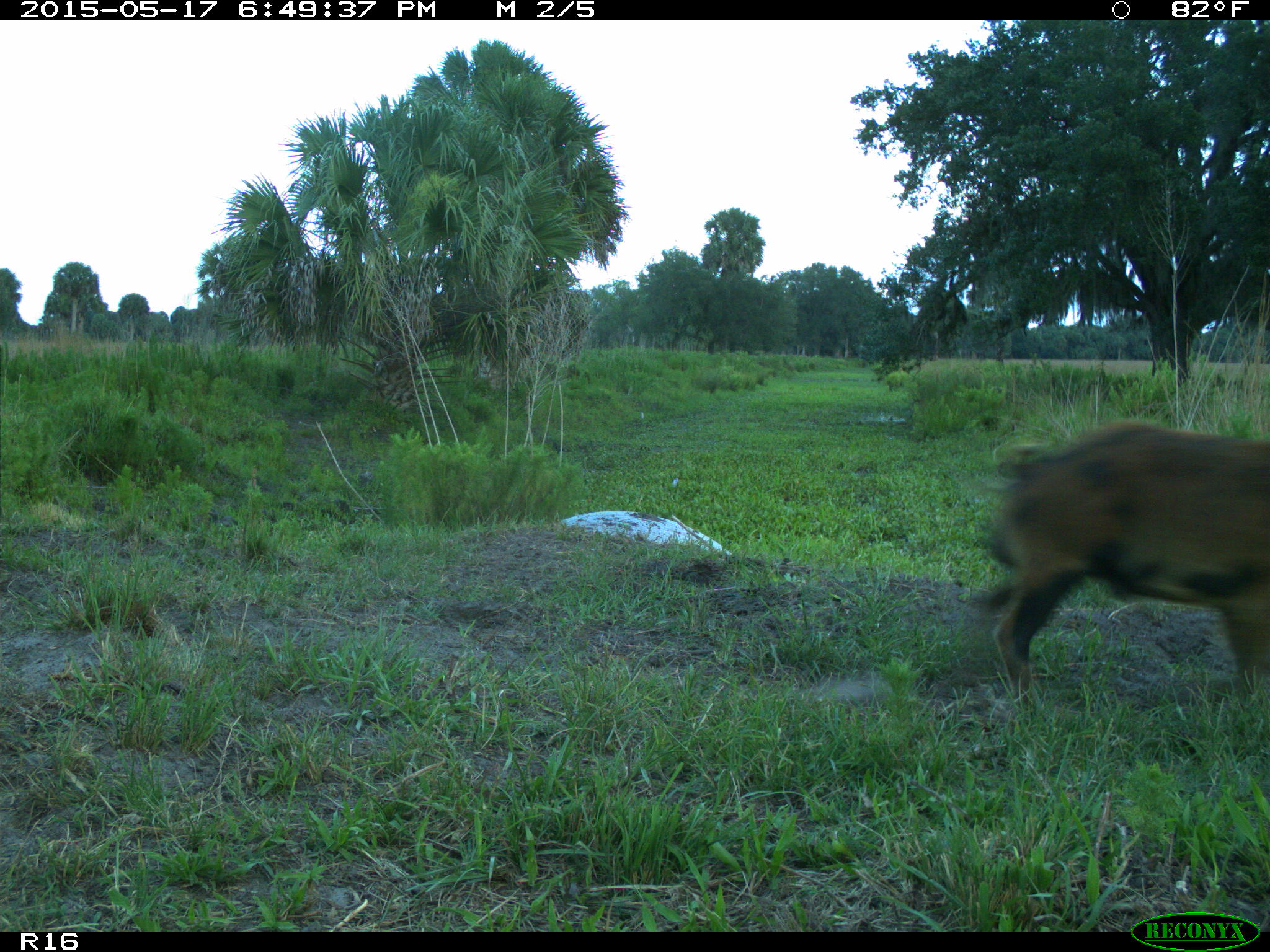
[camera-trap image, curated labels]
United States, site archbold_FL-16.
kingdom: Animalia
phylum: Chordata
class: Mammalia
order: Artiodactyla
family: Suidae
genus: Sus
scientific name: Sus scrofa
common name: wild boar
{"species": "Sus scrofa (wild boar)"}